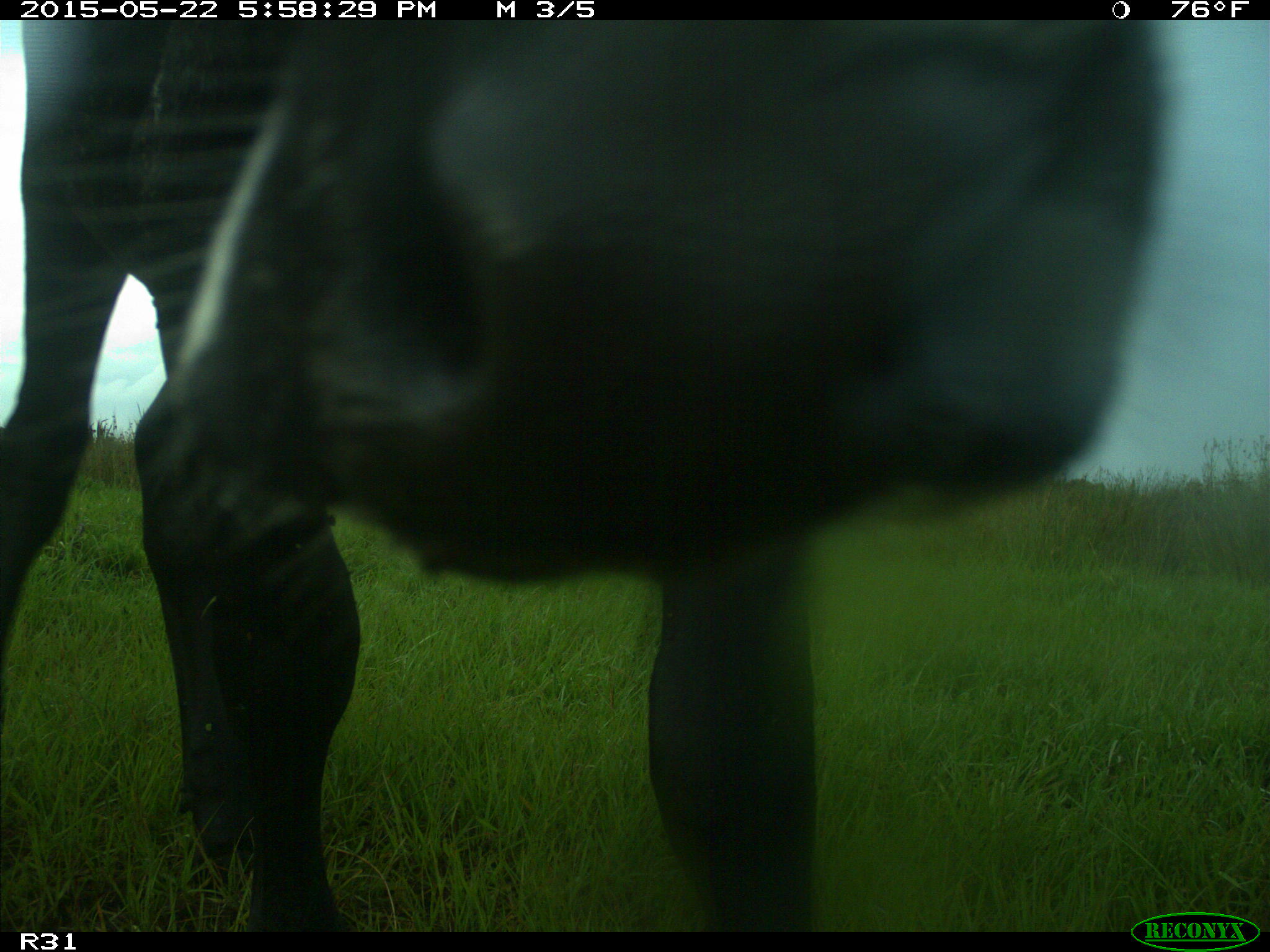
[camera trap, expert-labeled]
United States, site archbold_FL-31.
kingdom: Animalia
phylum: Chordata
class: Mammalia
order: Artiodactyla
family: Bovidae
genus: Bos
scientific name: Bos taurus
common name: domestic cow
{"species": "Bos taurus (domestic cow)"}